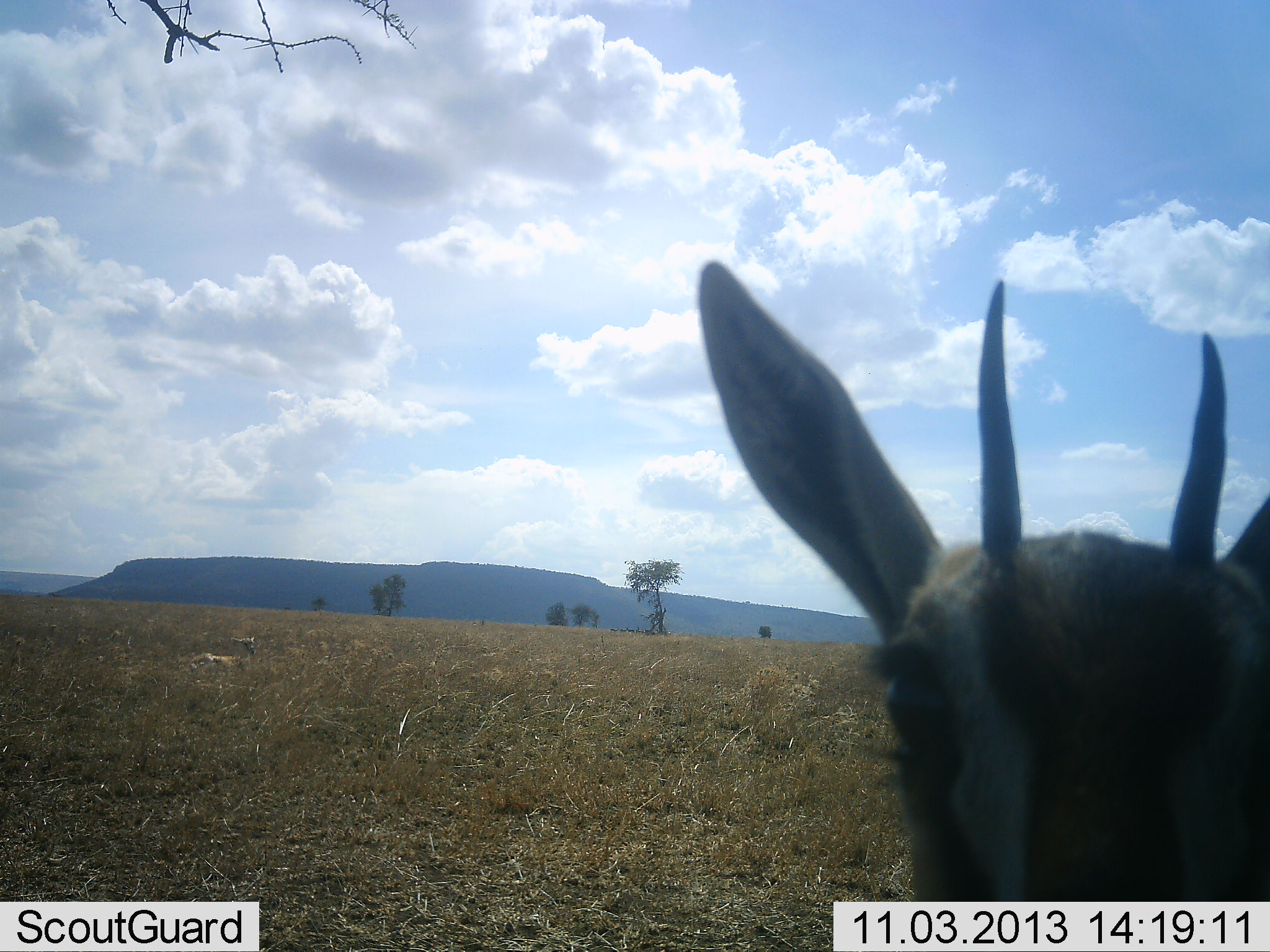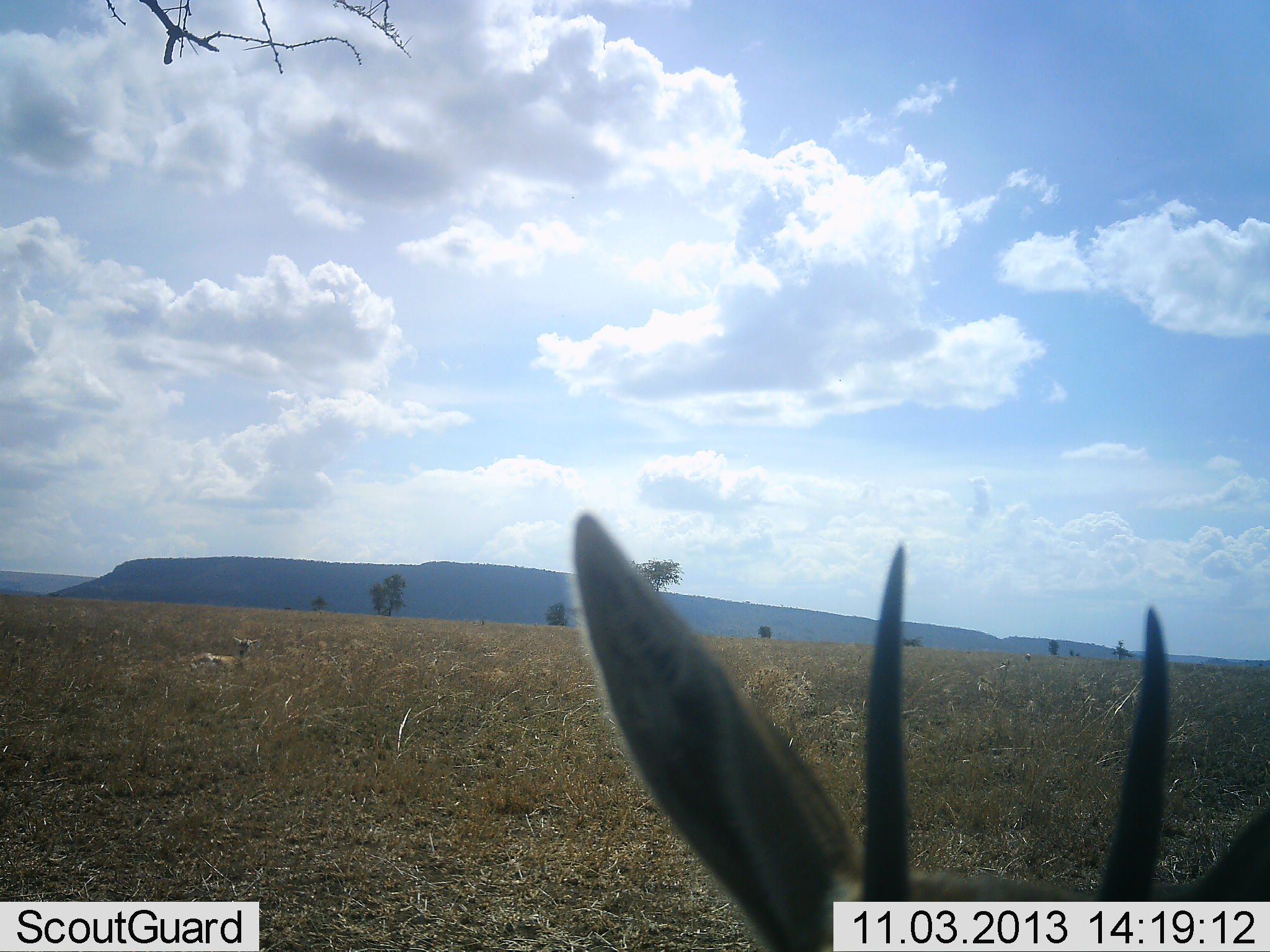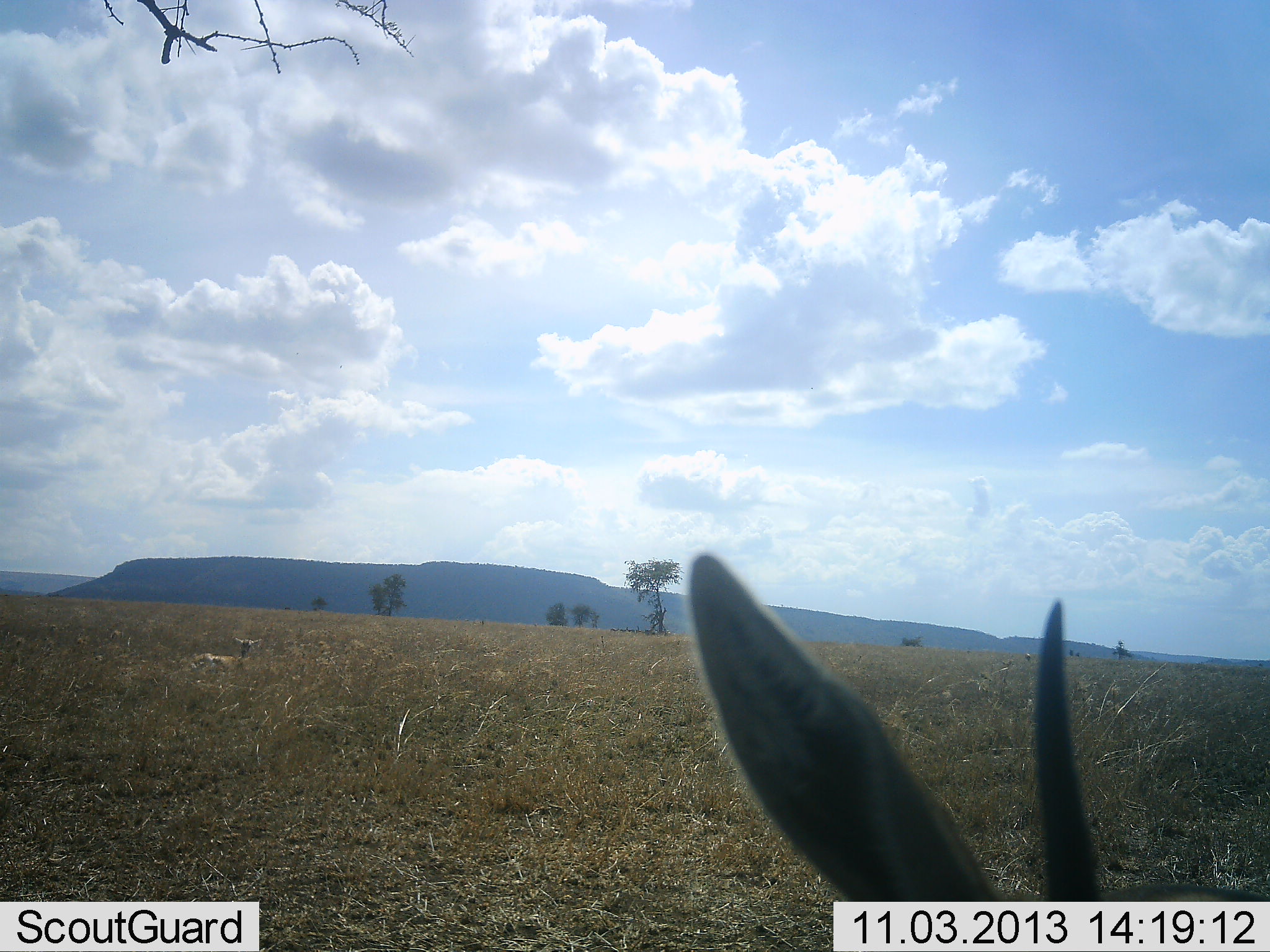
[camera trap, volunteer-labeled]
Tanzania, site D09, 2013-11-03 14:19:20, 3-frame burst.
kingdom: Animalia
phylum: Chordata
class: Mammalia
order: Artiodactyla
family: Bovidae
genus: Eudorcas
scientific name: Eudorcas thomsonii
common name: thomson's gazelle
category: gazellethomsons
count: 1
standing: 70%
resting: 0%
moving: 10%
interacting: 10%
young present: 0%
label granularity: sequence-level